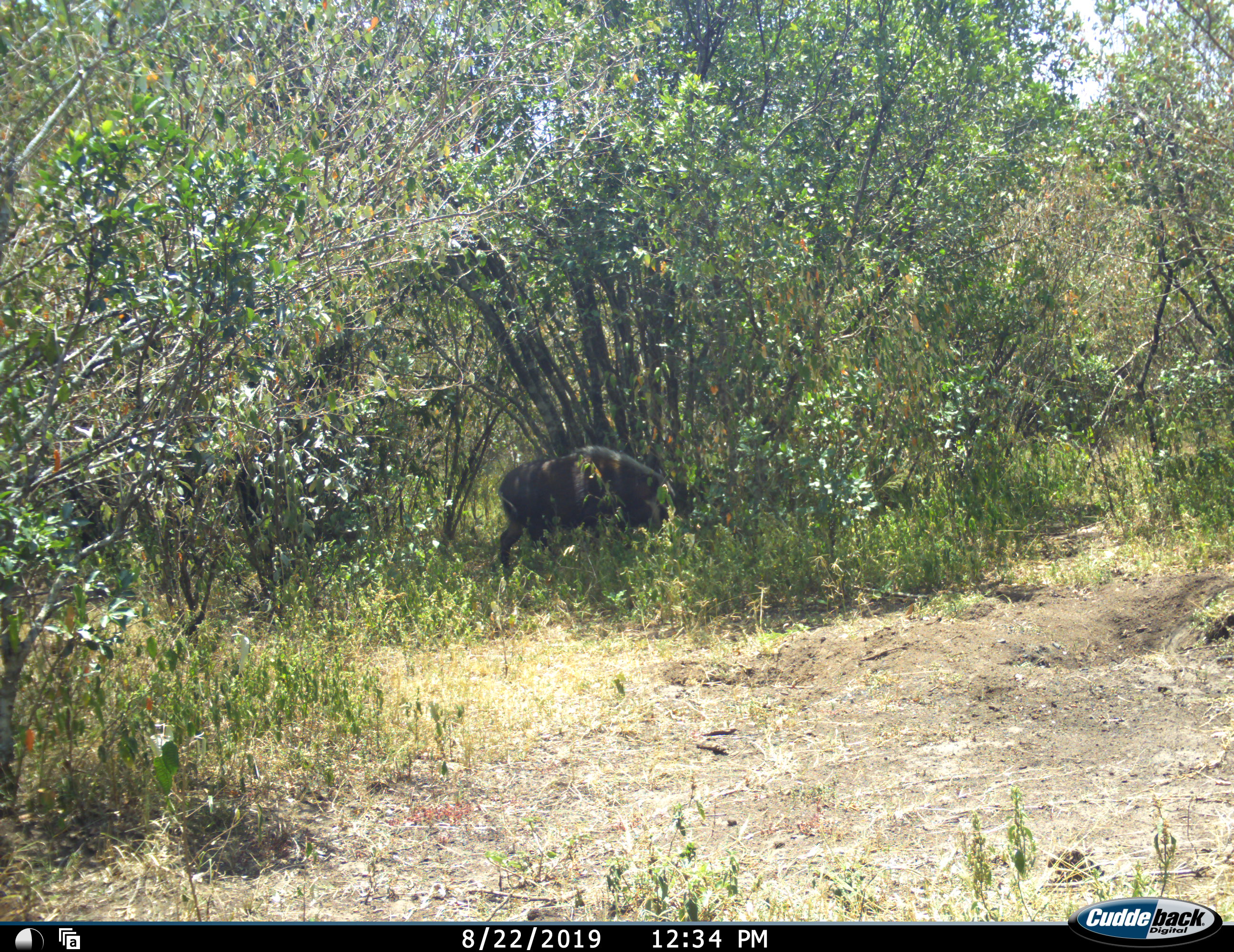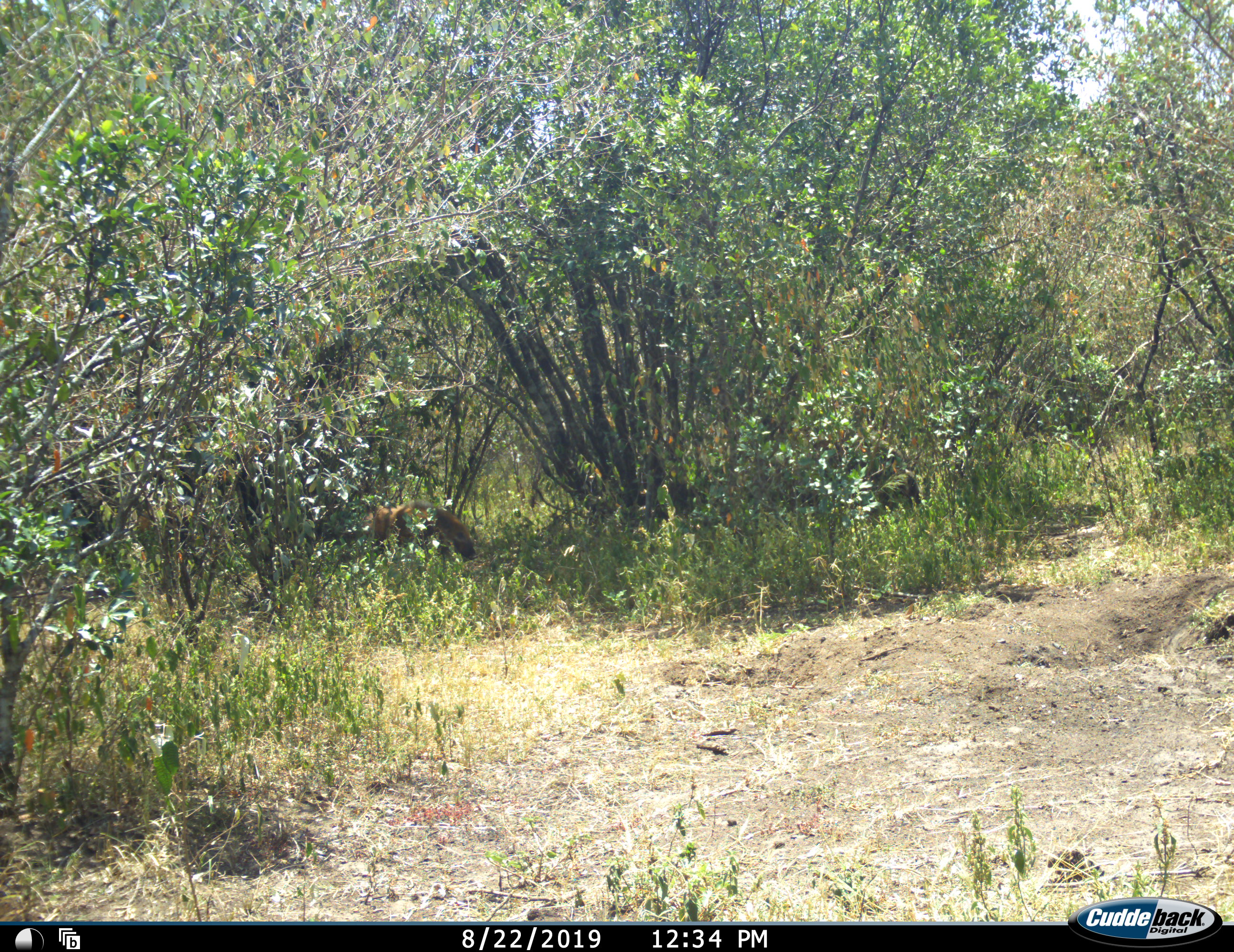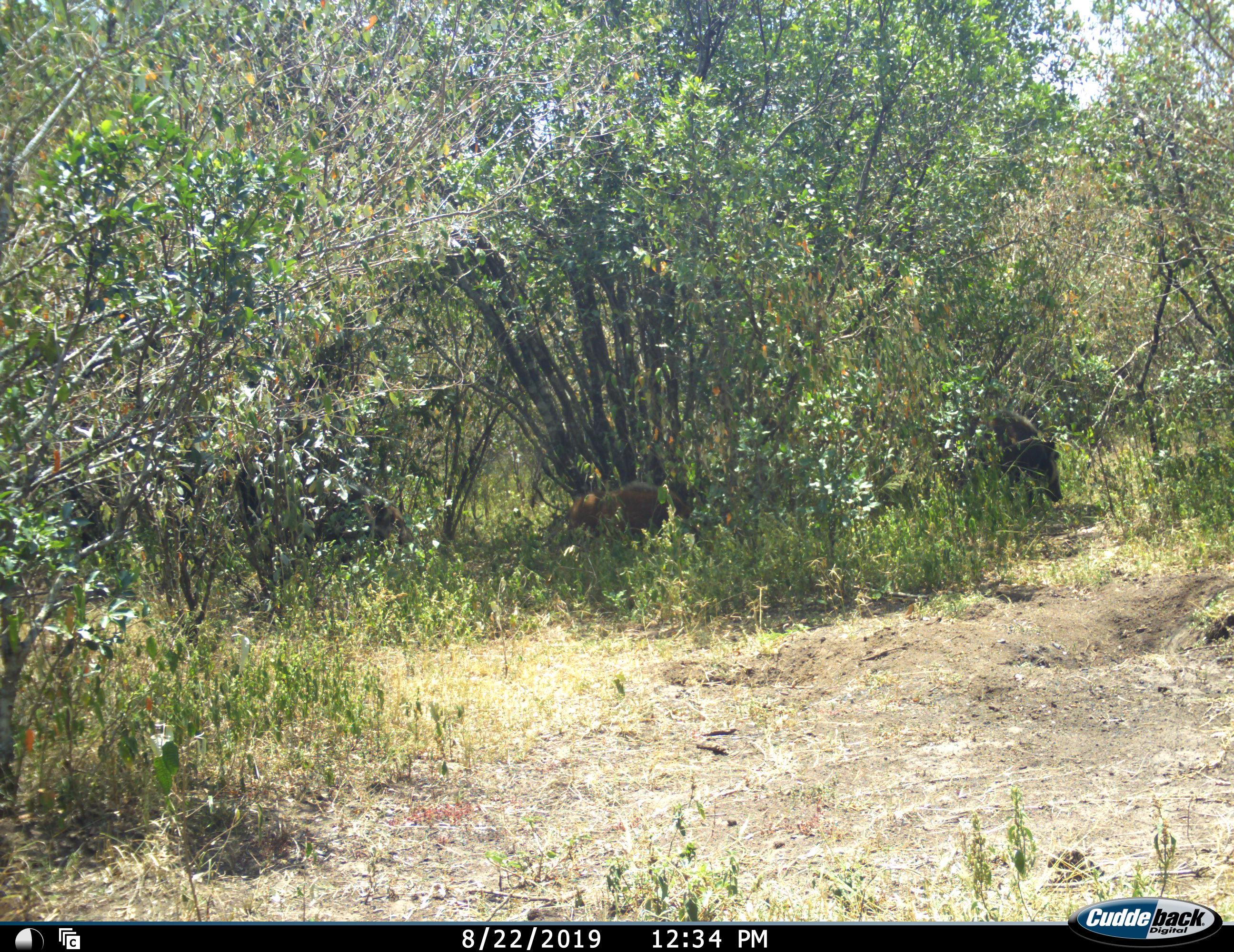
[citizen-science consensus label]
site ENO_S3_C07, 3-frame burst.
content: unidentified animal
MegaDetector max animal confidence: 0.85